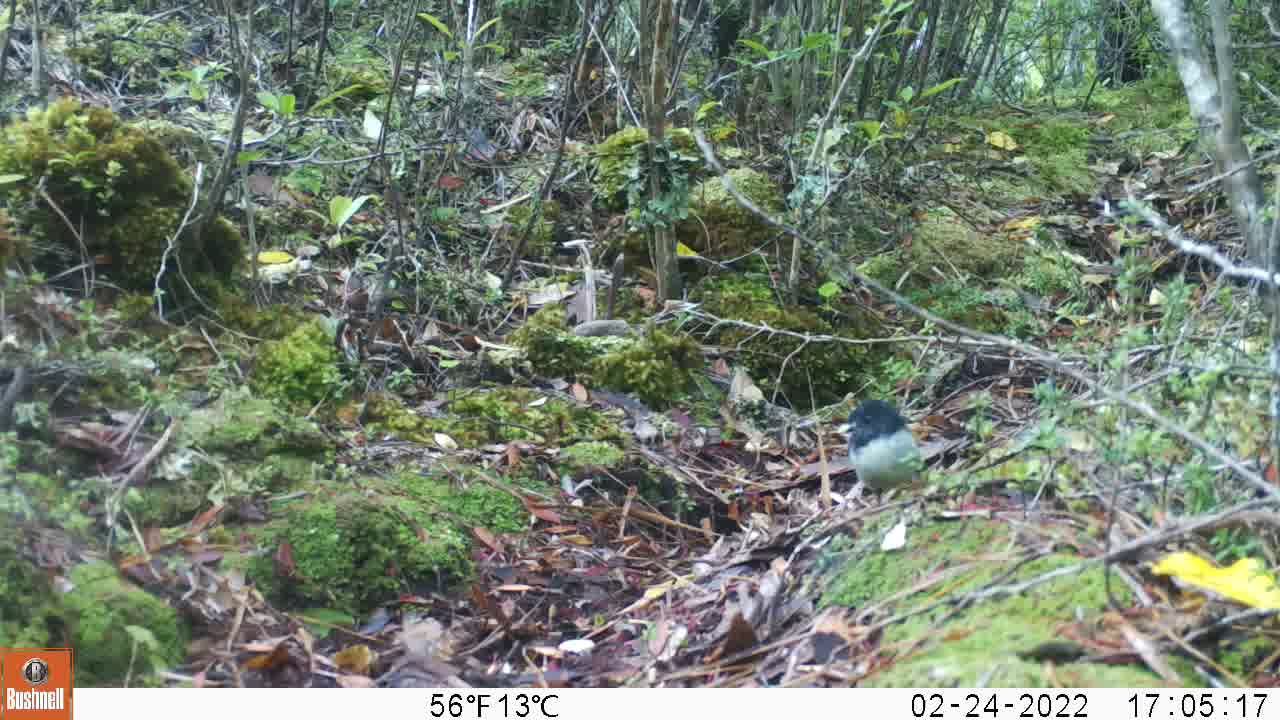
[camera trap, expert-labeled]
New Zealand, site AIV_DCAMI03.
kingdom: Animalia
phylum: Chordata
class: Aves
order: Passeriformes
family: Petroicidae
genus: Petroica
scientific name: Petroica macrocephala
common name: tomtit